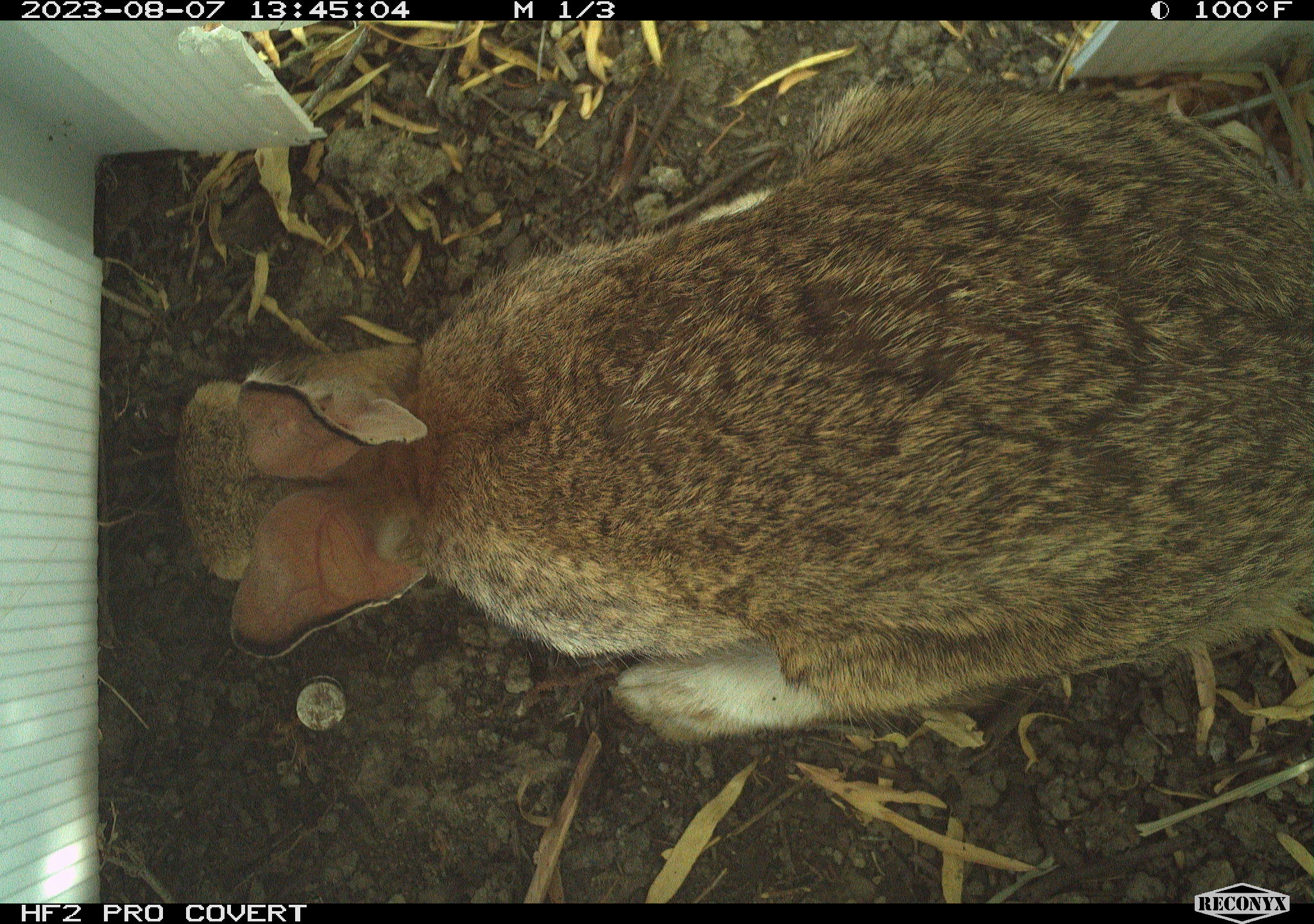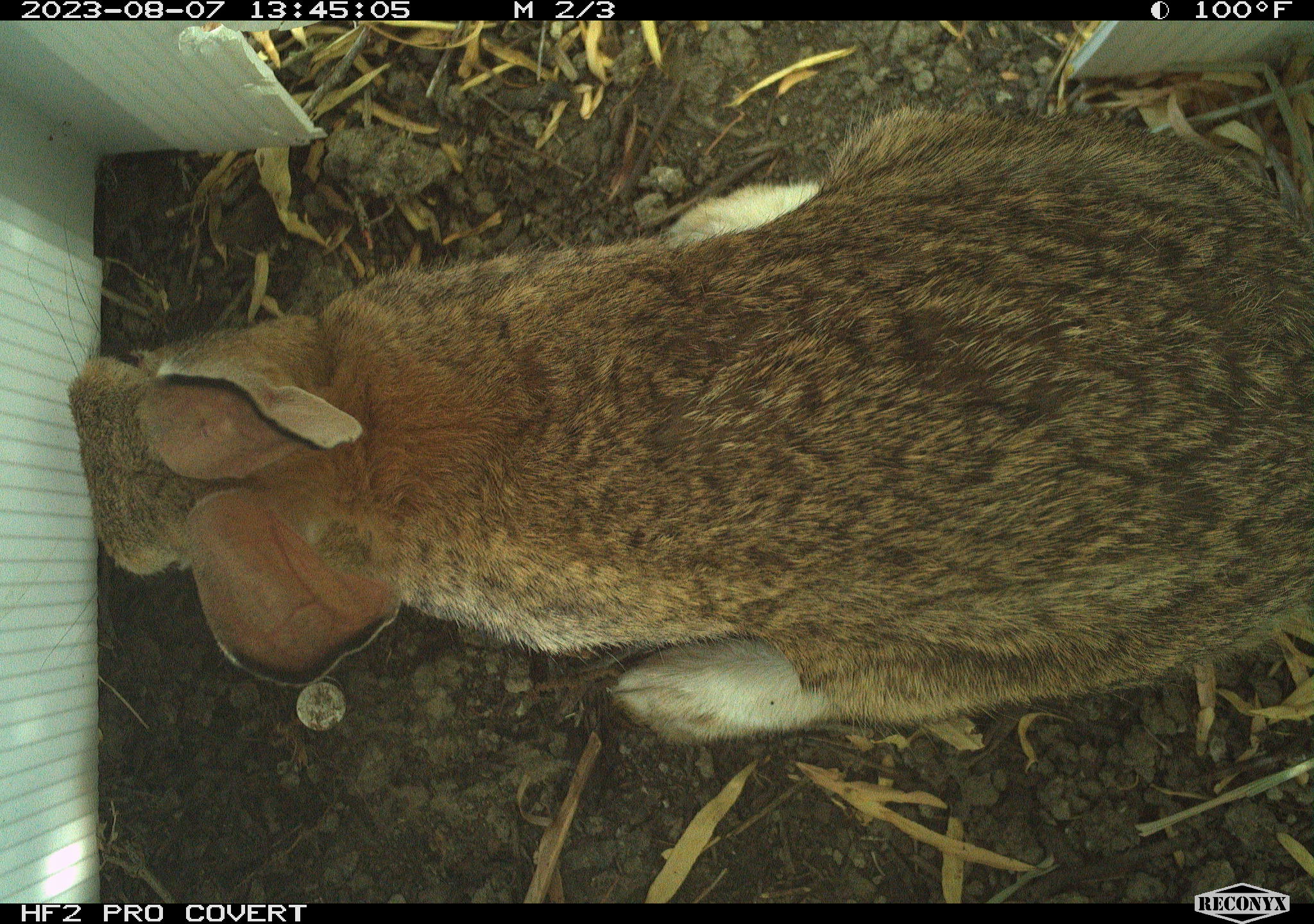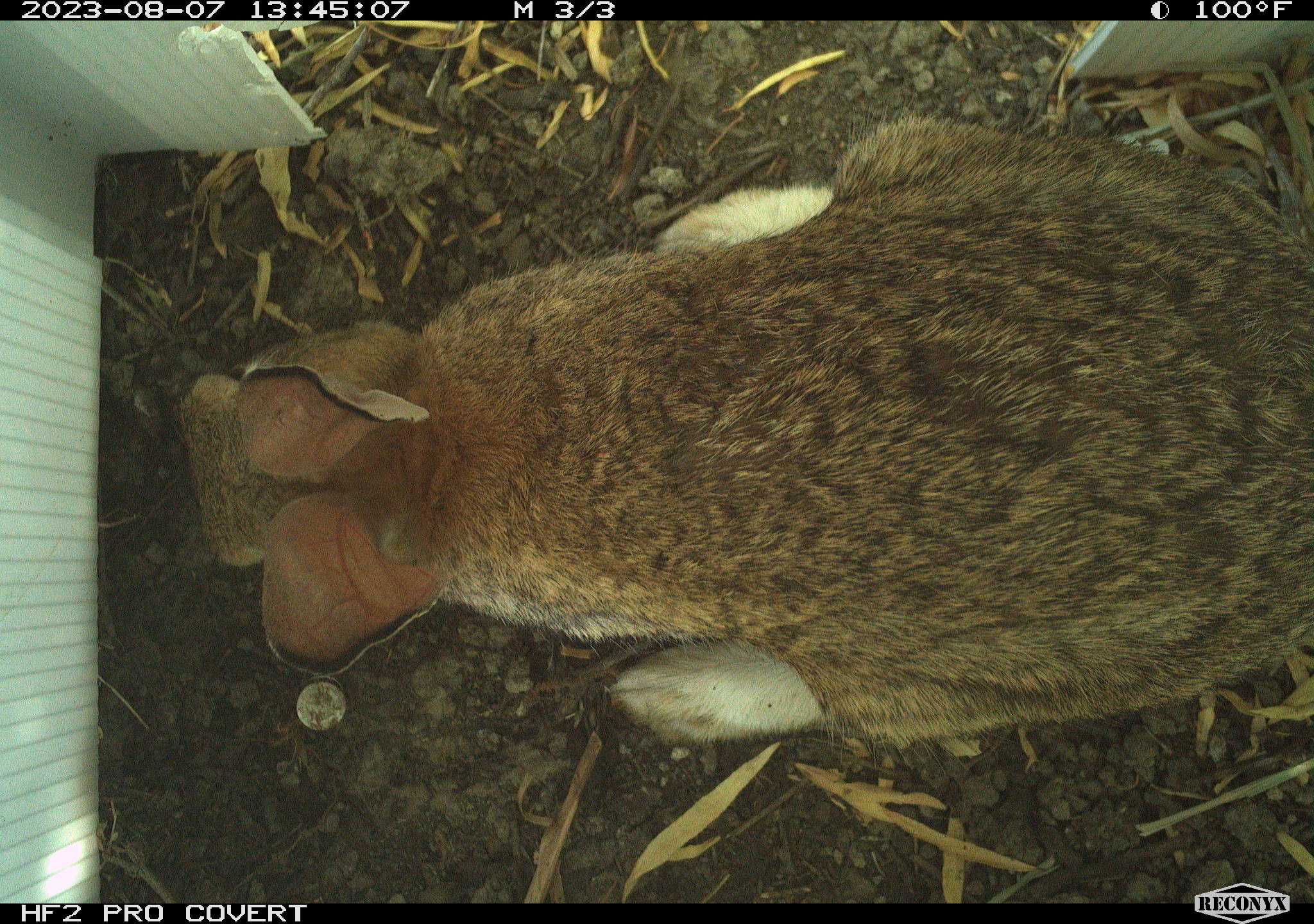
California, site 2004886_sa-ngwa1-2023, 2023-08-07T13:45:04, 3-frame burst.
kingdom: Animalia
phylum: Chordata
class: Mammalia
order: Lagomorpha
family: Leporidae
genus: Sylvilagus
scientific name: Sylvilagus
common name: cottontail rabbits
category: sylvilagus species